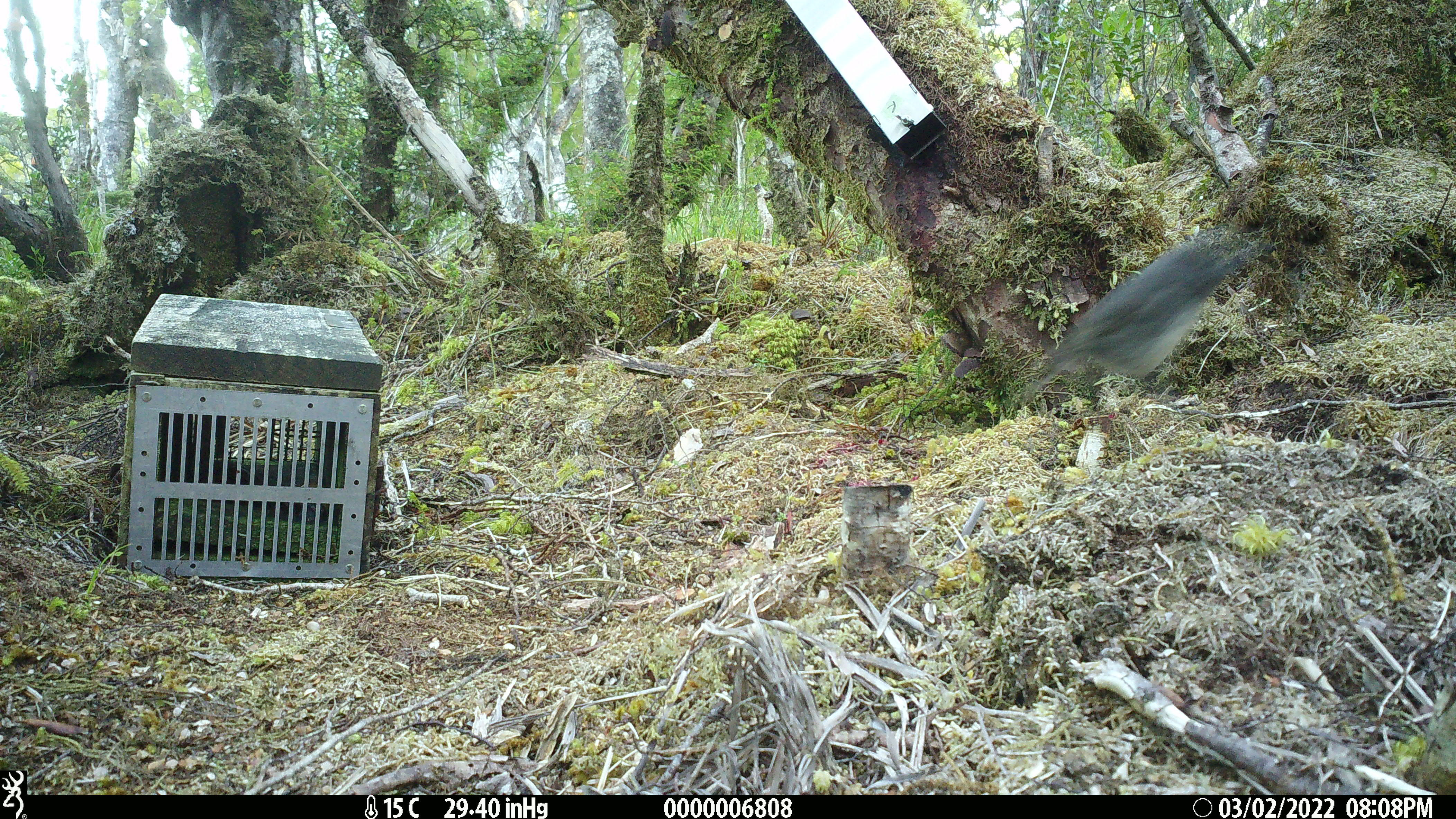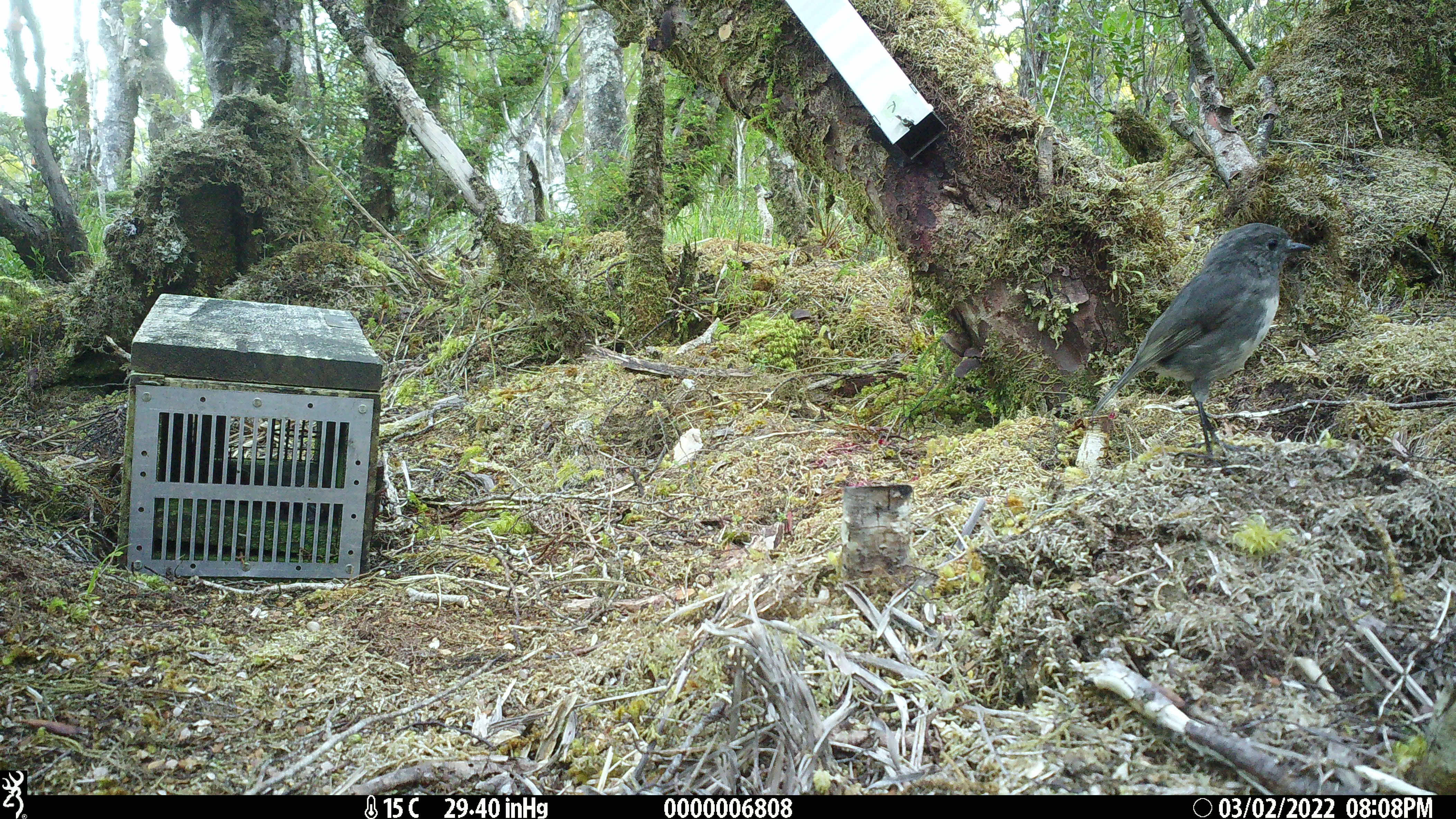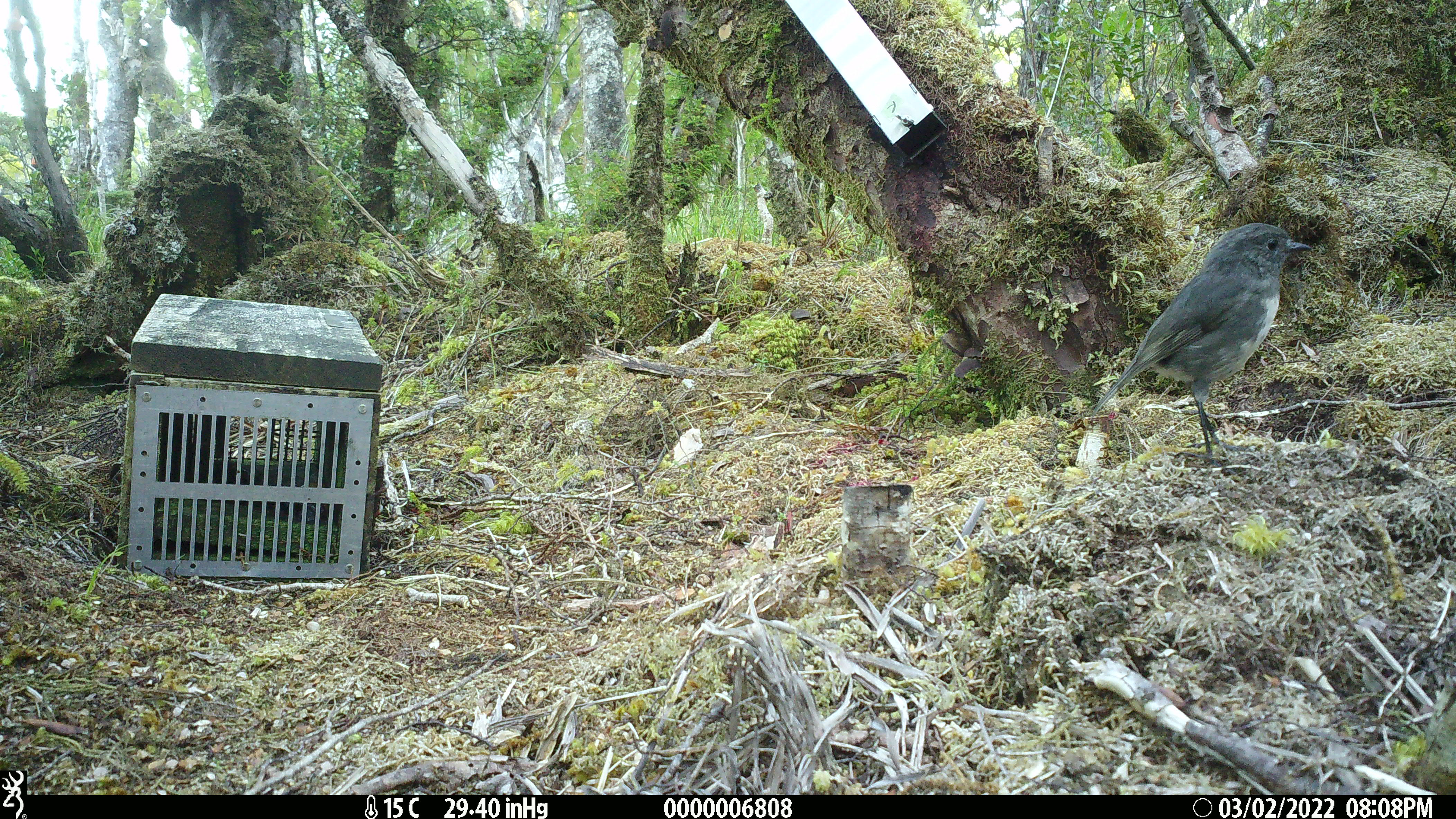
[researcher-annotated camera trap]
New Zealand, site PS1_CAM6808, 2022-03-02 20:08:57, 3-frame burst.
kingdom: Animalia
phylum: Chordata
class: Aves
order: Passeriformes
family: Petroicidae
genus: Petroica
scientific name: Petroica australis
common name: new zealand robin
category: robin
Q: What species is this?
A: Robin (new zealand robin) (Petroica australis).